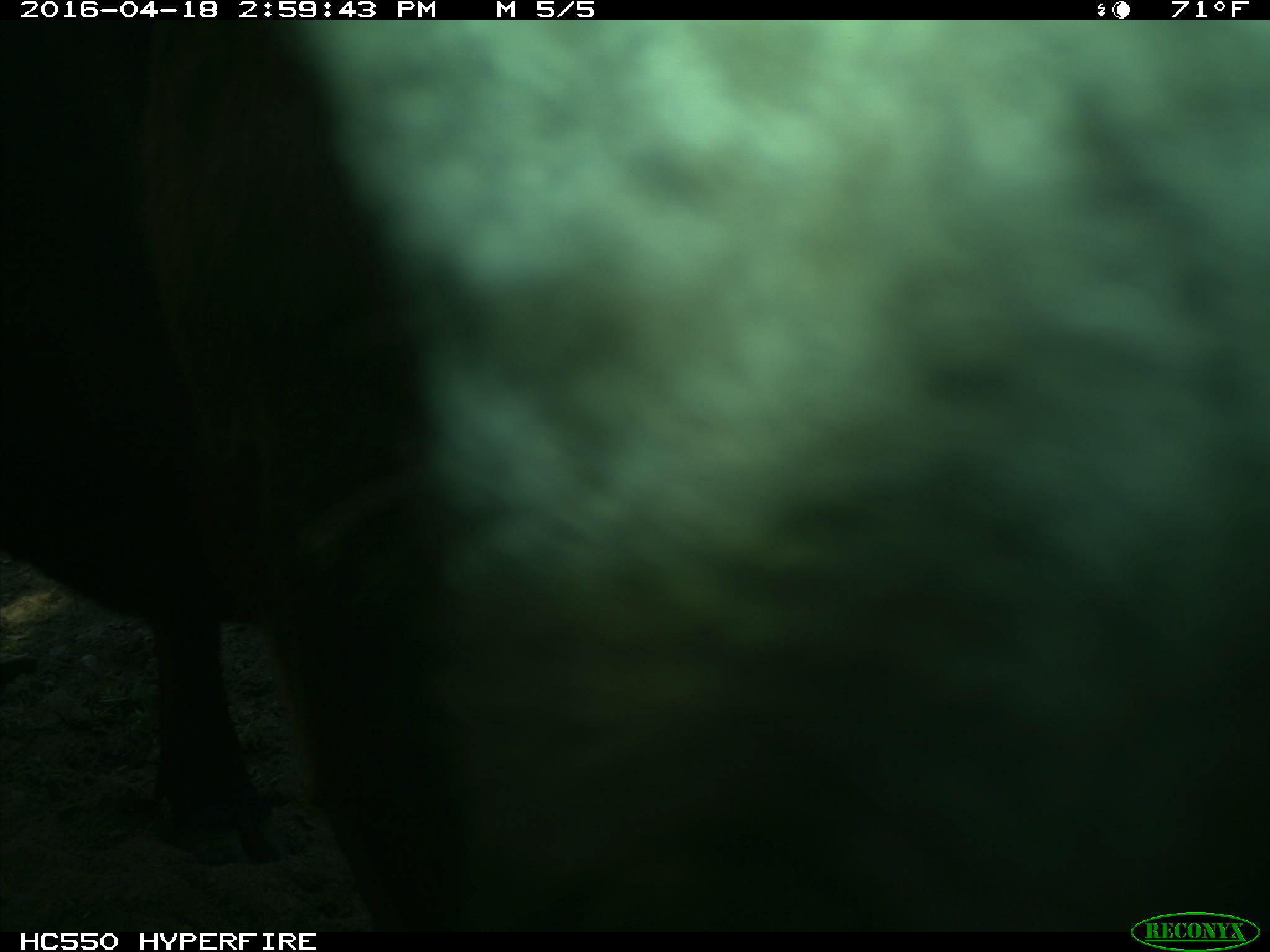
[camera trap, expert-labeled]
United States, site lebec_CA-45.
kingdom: Animalia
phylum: Chordata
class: Mammalia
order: Artiodactyla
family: Bovidae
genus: Bos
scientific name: Bos taurus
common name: domestic cow